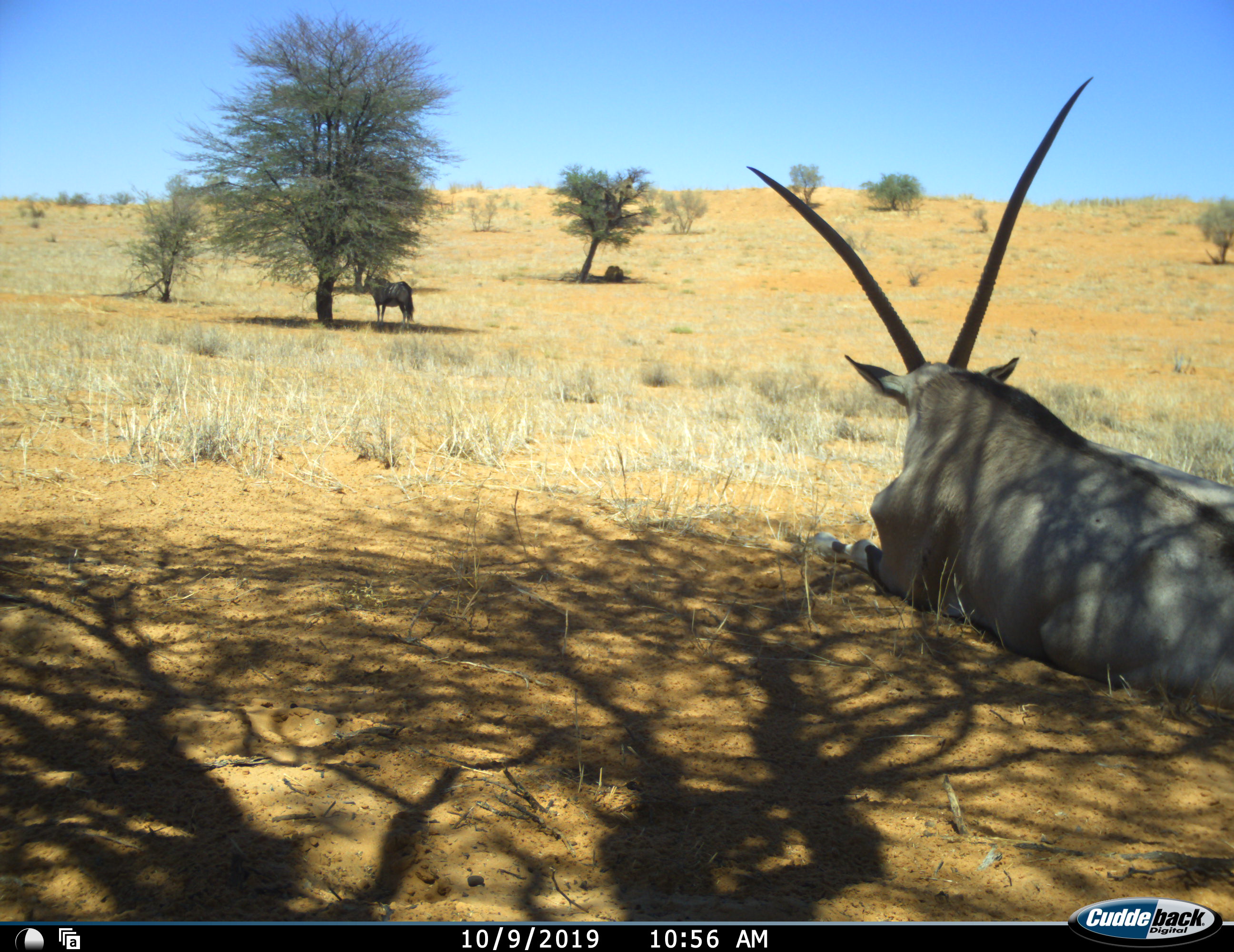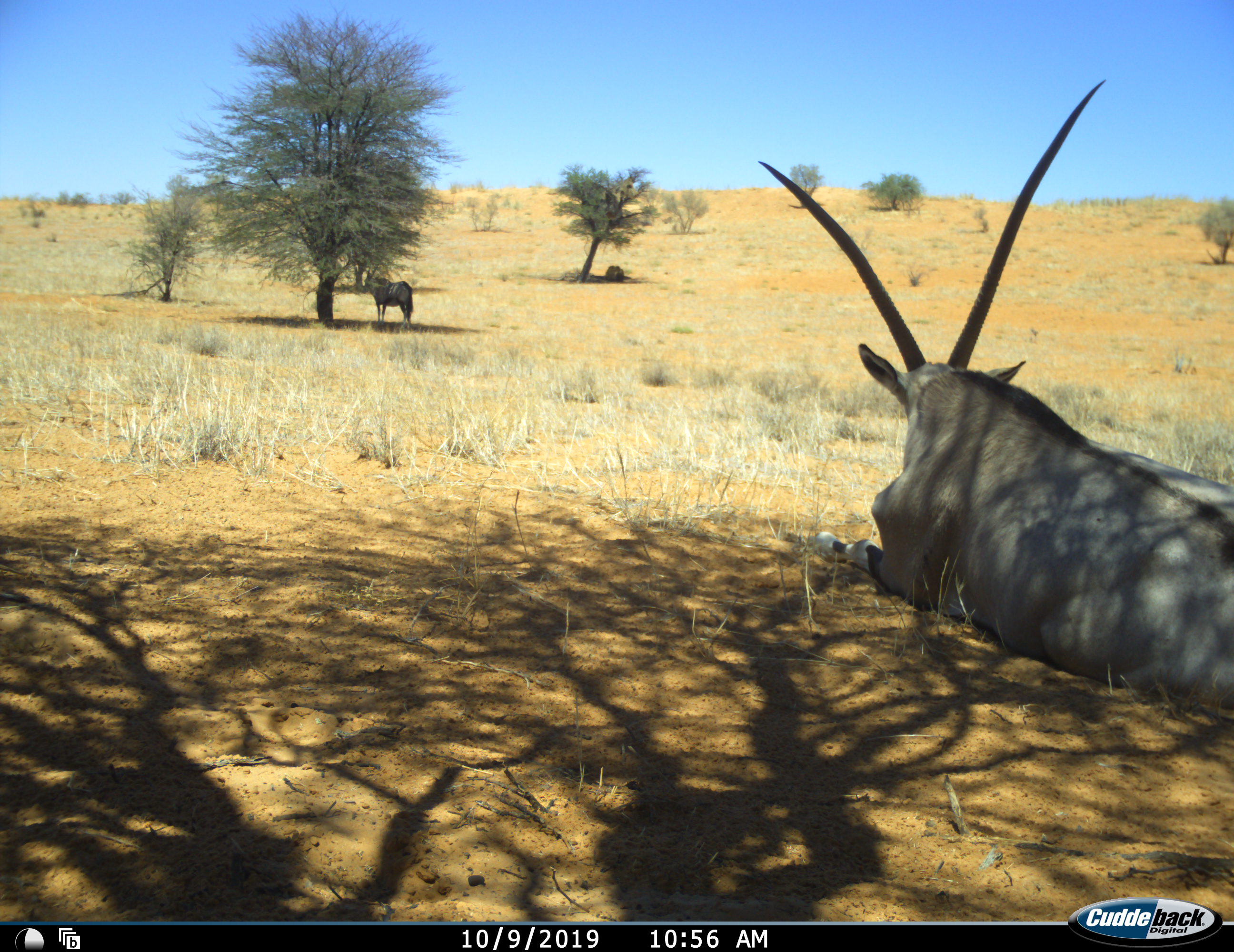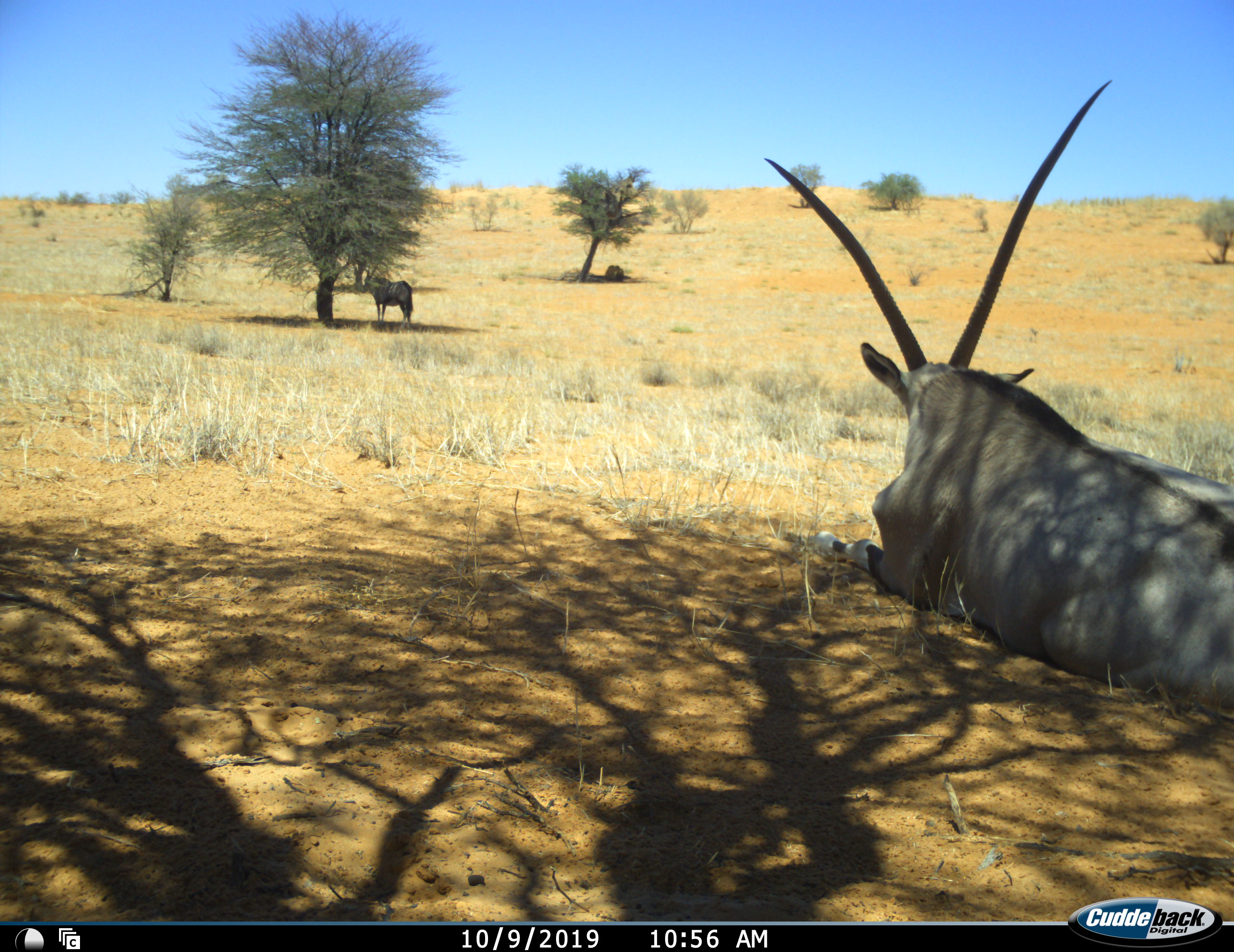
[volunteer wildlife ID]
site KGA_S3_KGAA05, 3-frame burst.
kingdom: Animalia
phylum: Chordata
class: Mammalia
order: Artiodactyla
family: Bovidae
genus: Oryx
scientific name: Oryx gazella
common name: gemsbok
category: oryx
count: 2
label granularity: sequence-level